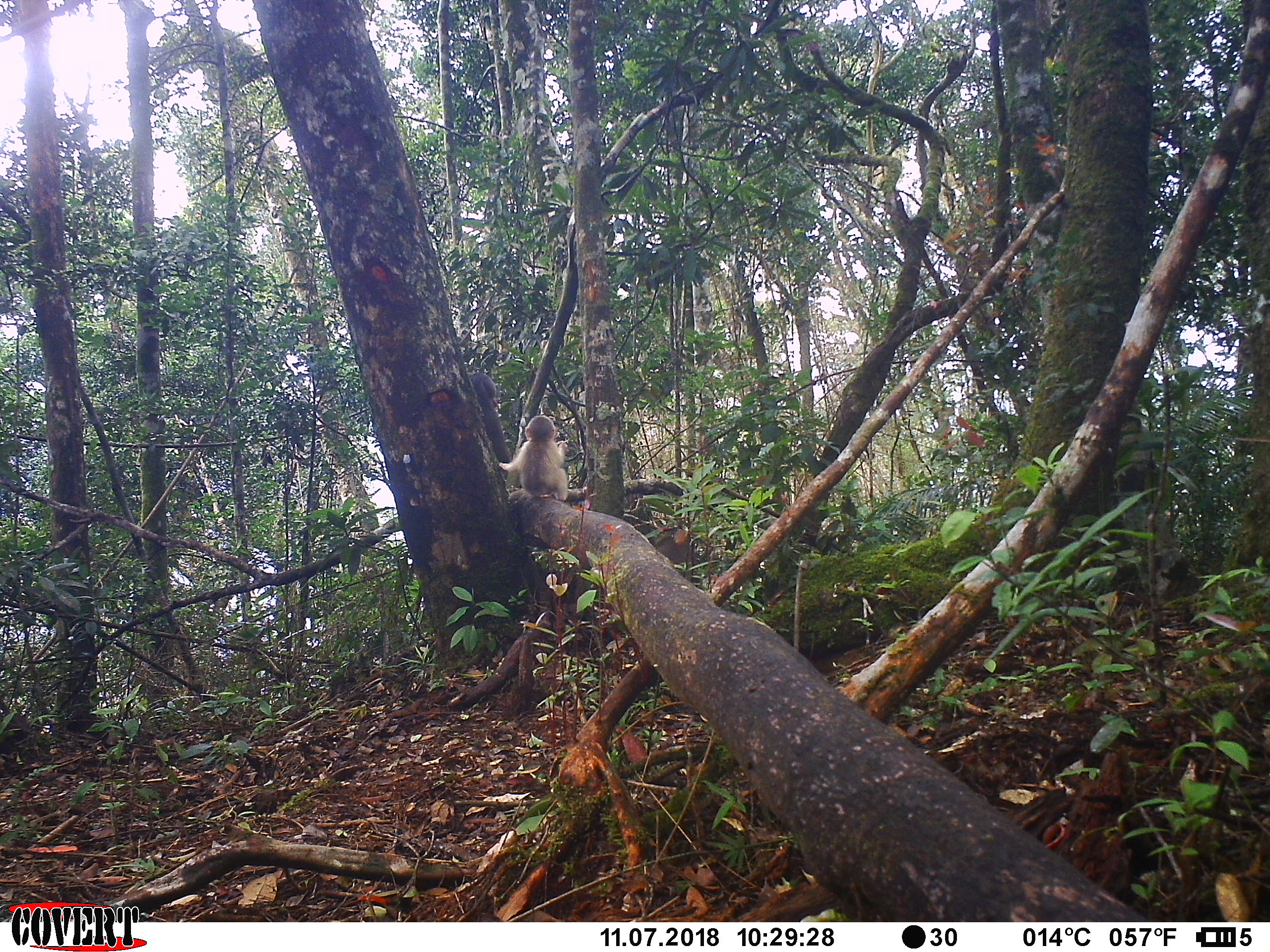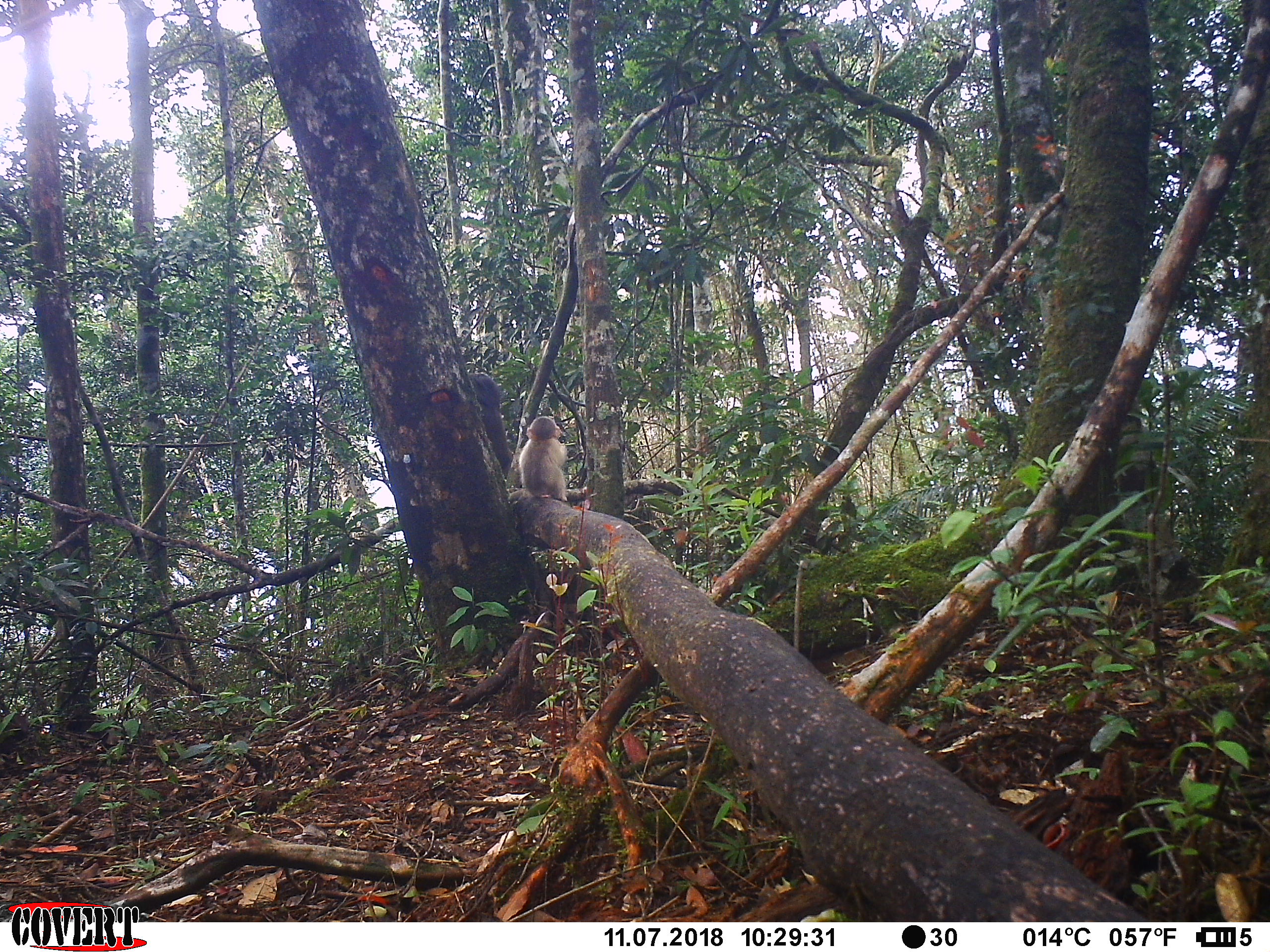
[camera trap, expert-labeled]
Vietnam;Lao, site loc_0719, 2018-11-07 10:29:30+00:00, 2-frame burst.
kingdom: Animalia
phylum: Chordata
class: Mammalia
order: Primates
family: Cercopithecidae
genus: Macaca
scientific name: Macaca arctoides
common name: stump-tailed macaque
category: stump tailed macaque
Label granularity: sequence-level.